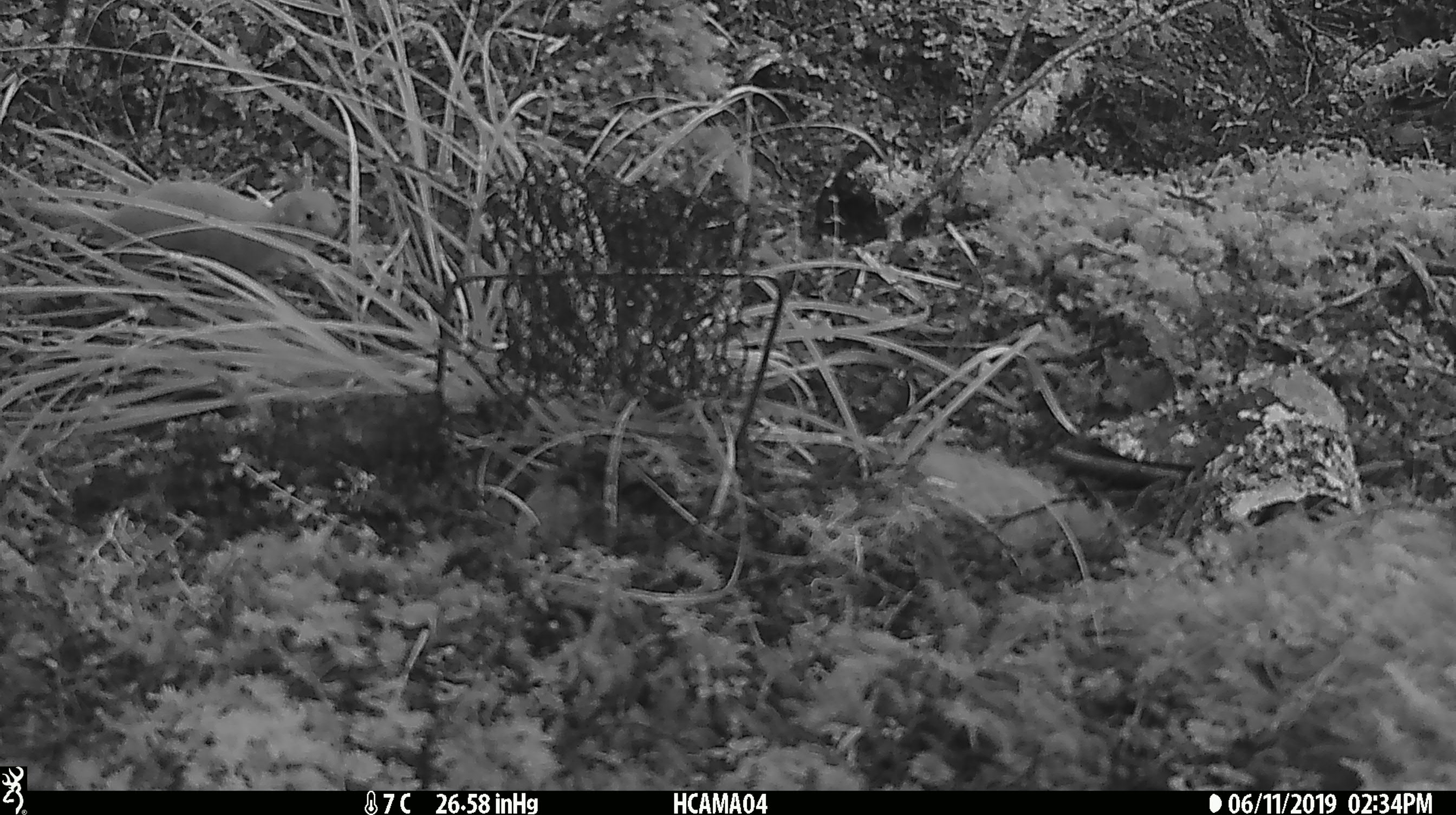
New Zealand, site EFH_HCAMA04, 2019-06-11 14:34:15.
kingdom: Animalia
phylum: Chordata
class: Mammalia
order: Carnivora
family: Mustelidae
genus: Mustela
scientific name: Mustela nivalis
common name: least weasel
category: weasel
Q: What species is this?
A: Weasel (least weasel) (Mustela nivalis).